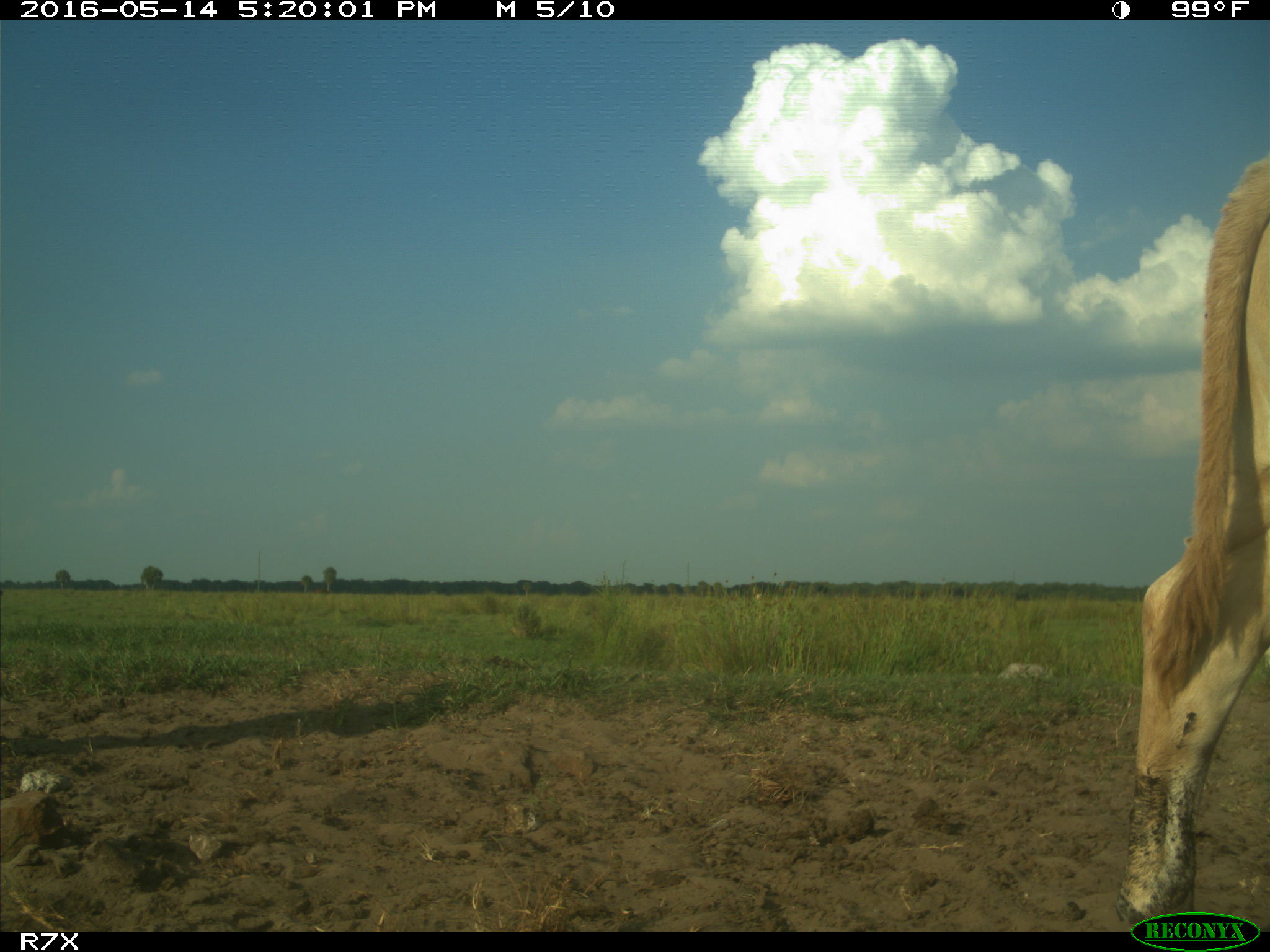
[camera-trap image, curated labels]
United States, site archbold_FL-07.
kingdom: Animalia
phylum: Chordata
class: Mammalia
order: Artiodactyla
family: Bovidae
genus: Bos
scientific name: Bos taurus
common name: domestic cow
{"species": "Bos taurus (domestic cow)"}